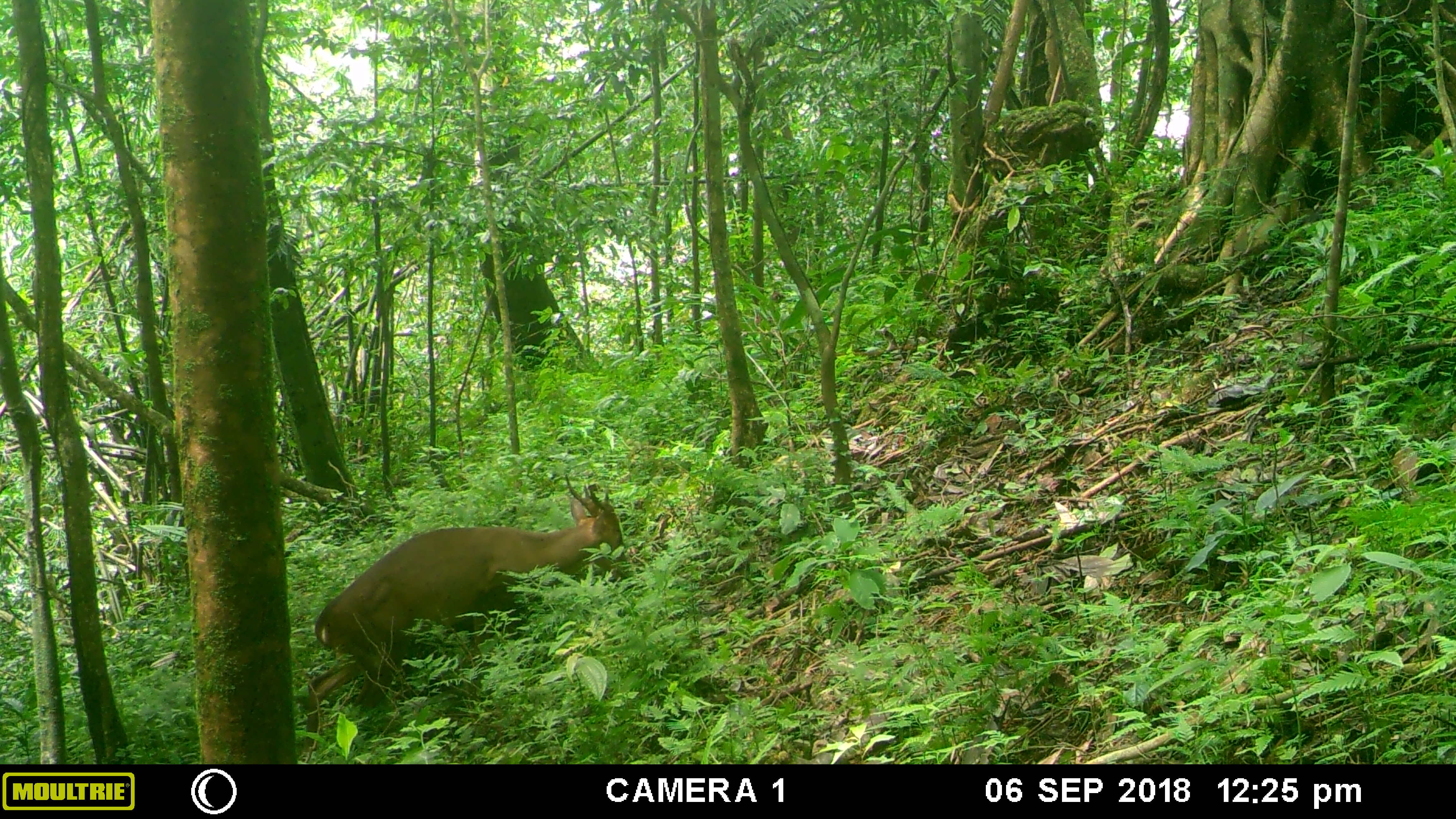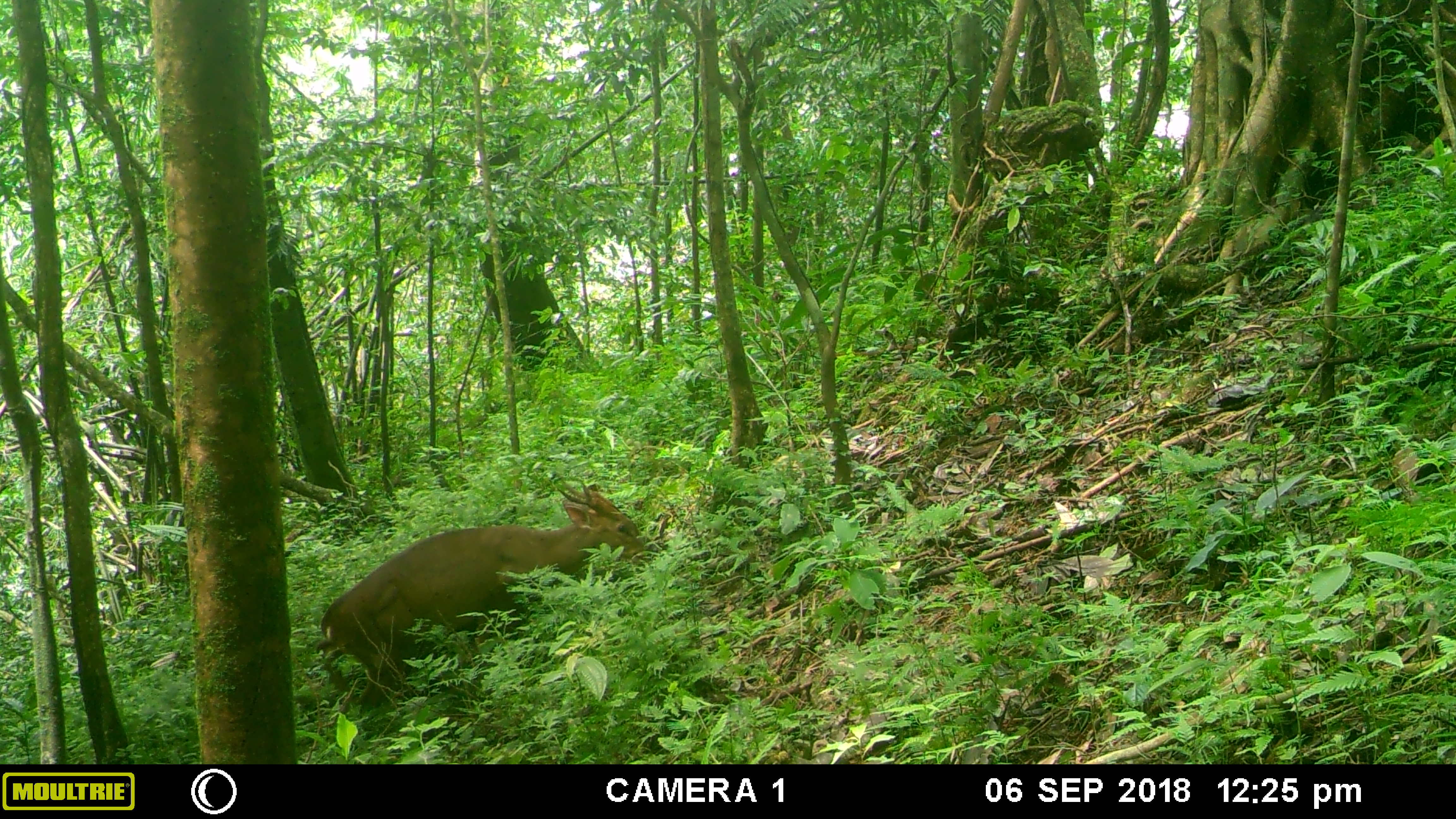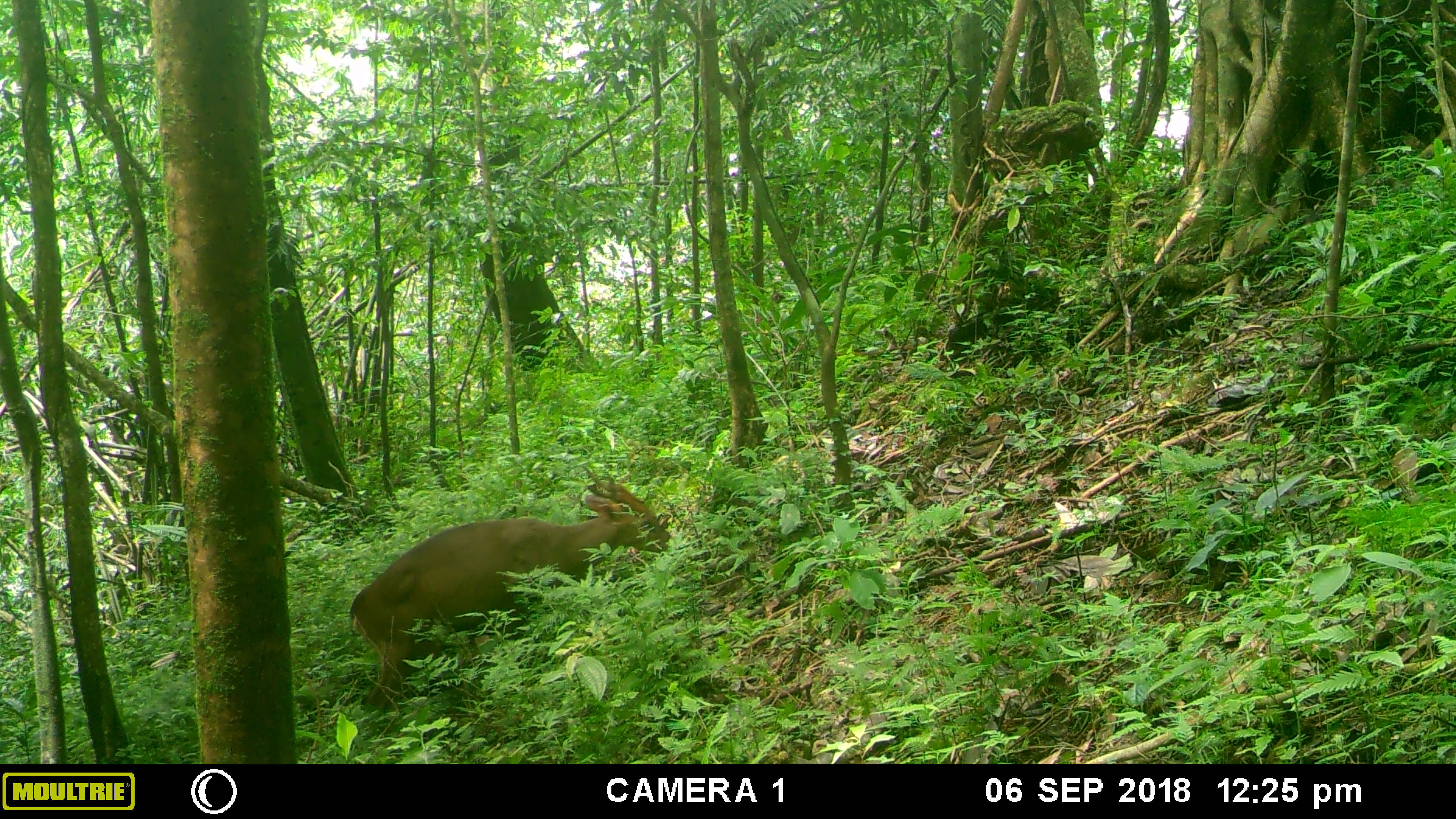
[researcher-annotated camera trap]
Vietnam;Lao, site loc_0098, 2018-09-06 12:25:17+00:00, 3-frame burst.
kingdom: Animalia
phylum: Chordata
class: Mammalia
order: Artiodactyla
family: Cervidae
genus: Muntiacus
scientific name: Muntiacus vuquangensis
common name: large-antlered muntjac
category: large antlered muntjac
Large antlered muntjac (large-antlered muntjac) (Muntiacus vuquangensis). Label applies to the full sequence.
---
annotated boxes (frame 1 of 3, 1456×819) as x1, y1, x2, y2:
large antlered muntjac: 303, 471, 632, 750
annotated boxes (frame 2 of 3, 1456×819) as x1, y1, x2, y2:
large antlered muntjac: 308, 469, 659, 720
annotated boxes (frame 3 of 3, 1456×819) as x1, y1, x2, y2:
large antlered muntjac: 344, 461, 673, 717